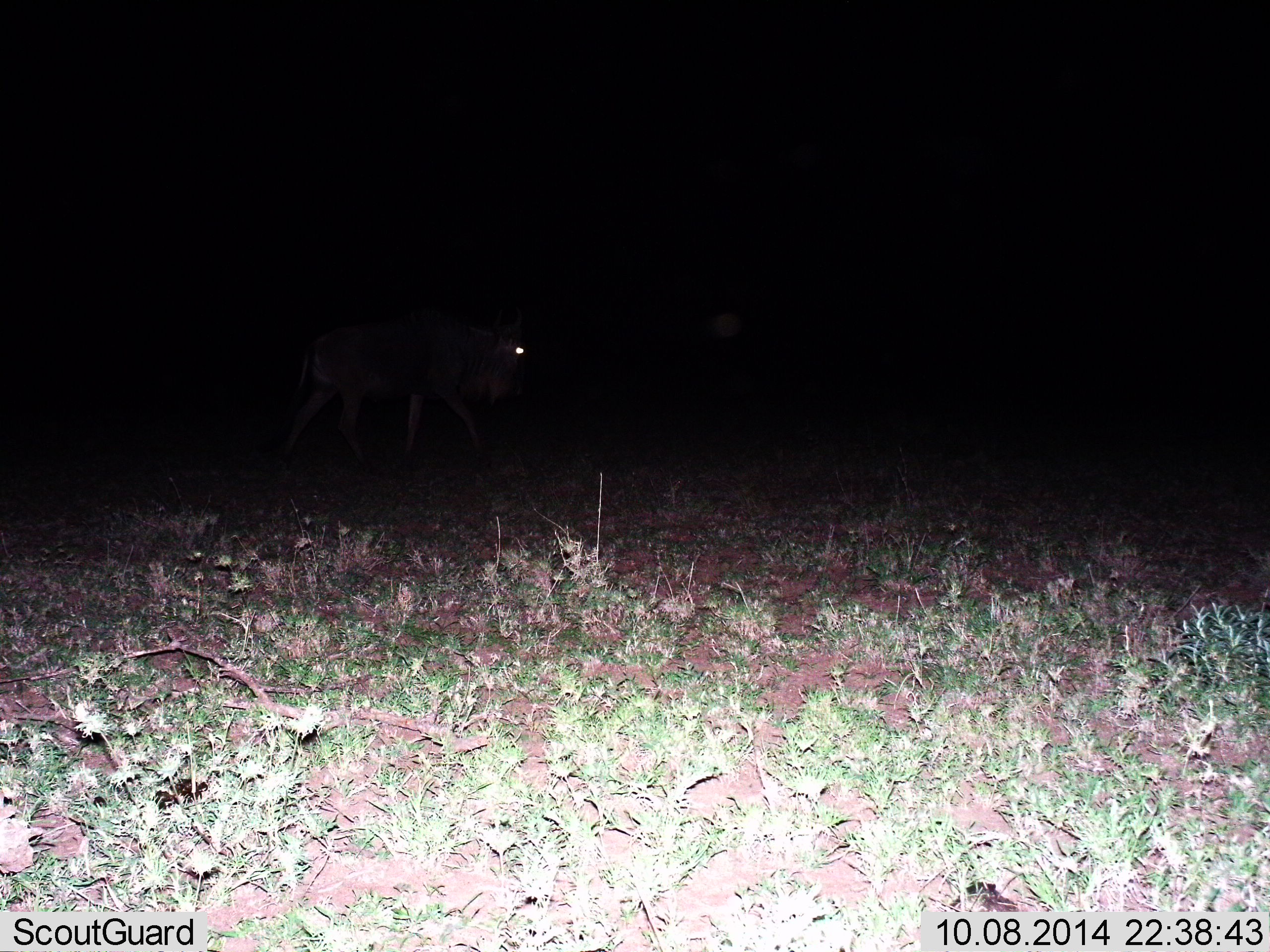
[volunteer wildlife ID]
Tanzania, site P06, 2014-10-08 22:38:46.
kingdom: Animalia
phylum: Chordata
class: Mammalia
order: Artiodactyla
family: Bovidae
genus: Connochaetes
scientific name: Connochaetes taurinus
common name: blue wildebeest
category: wildebeest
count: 1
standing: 22%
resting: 0%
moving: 89%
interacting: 0%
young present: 0%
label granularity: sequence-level